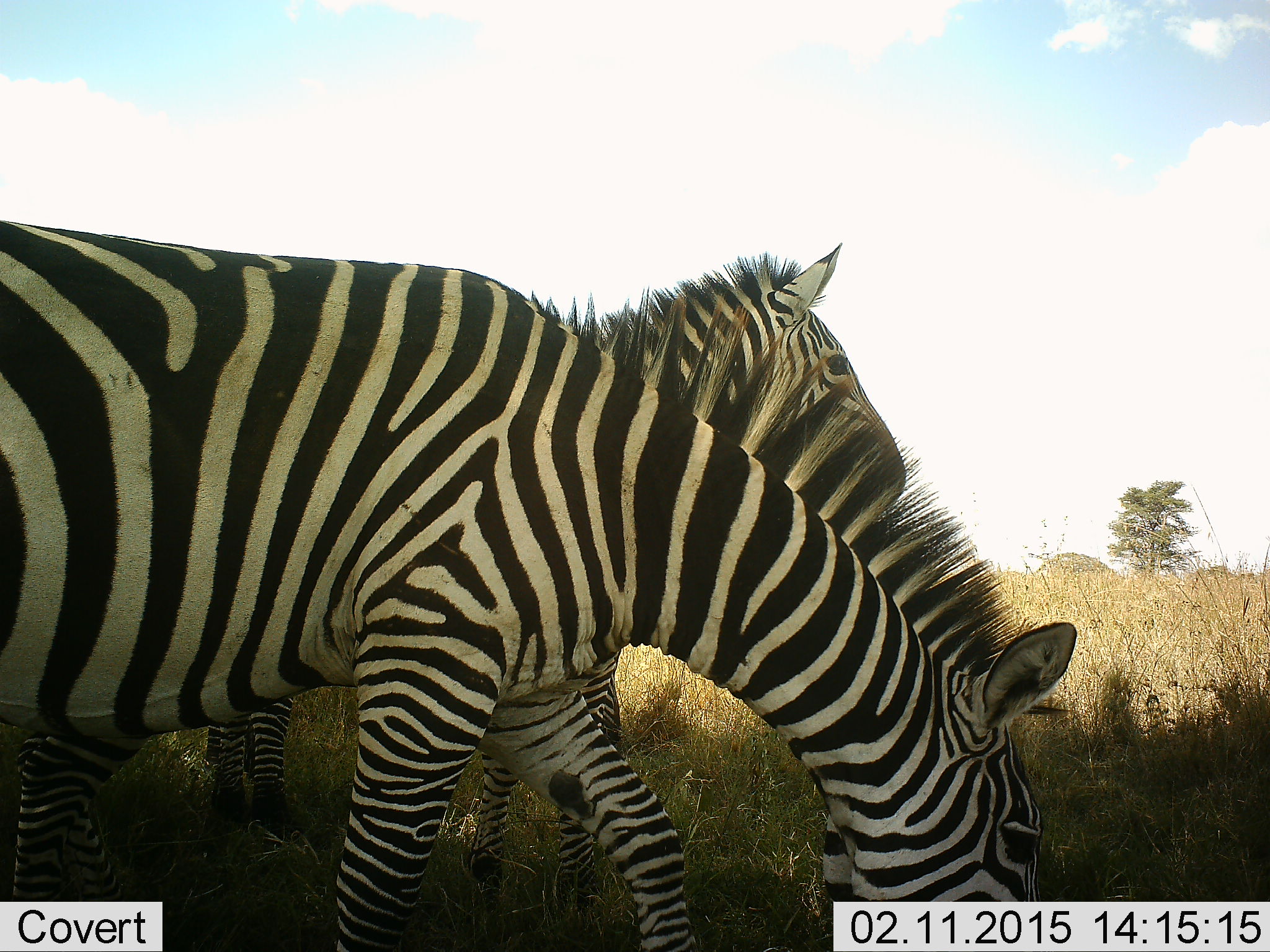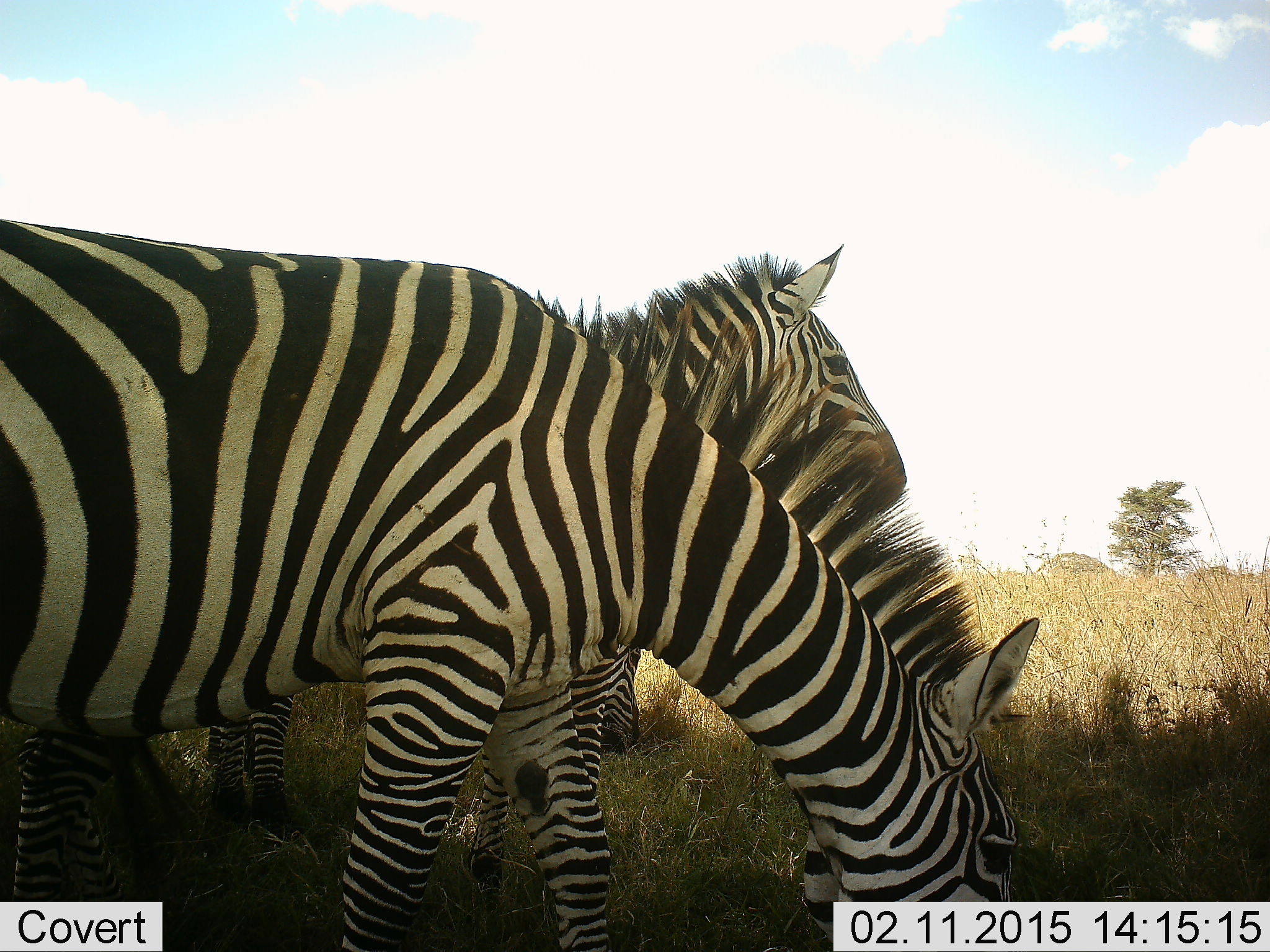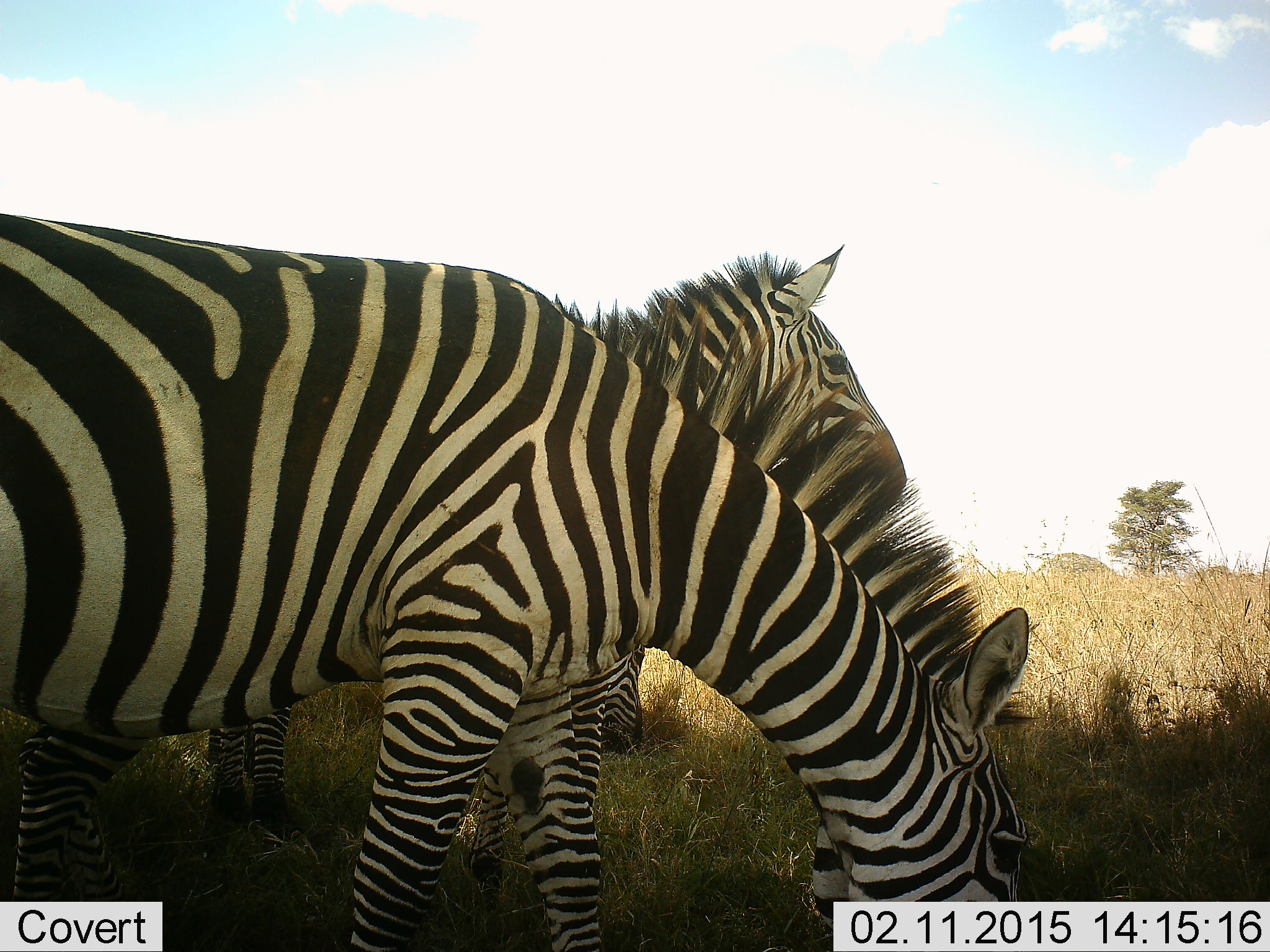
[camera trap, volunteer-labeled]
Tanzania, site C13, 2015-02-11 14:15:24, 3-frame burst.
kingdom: Animalia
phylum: Chordata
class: Mammalia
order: Perissodactyla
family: Equidae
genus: Equus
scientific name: Equus quagga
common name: plains zebra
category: zebra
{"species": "zebra (plains zebra) (Equus quagga)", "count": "3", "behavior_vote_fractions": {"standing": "89%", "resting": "0%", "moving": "0%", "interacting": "0%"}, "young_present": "0%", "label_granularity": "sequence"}